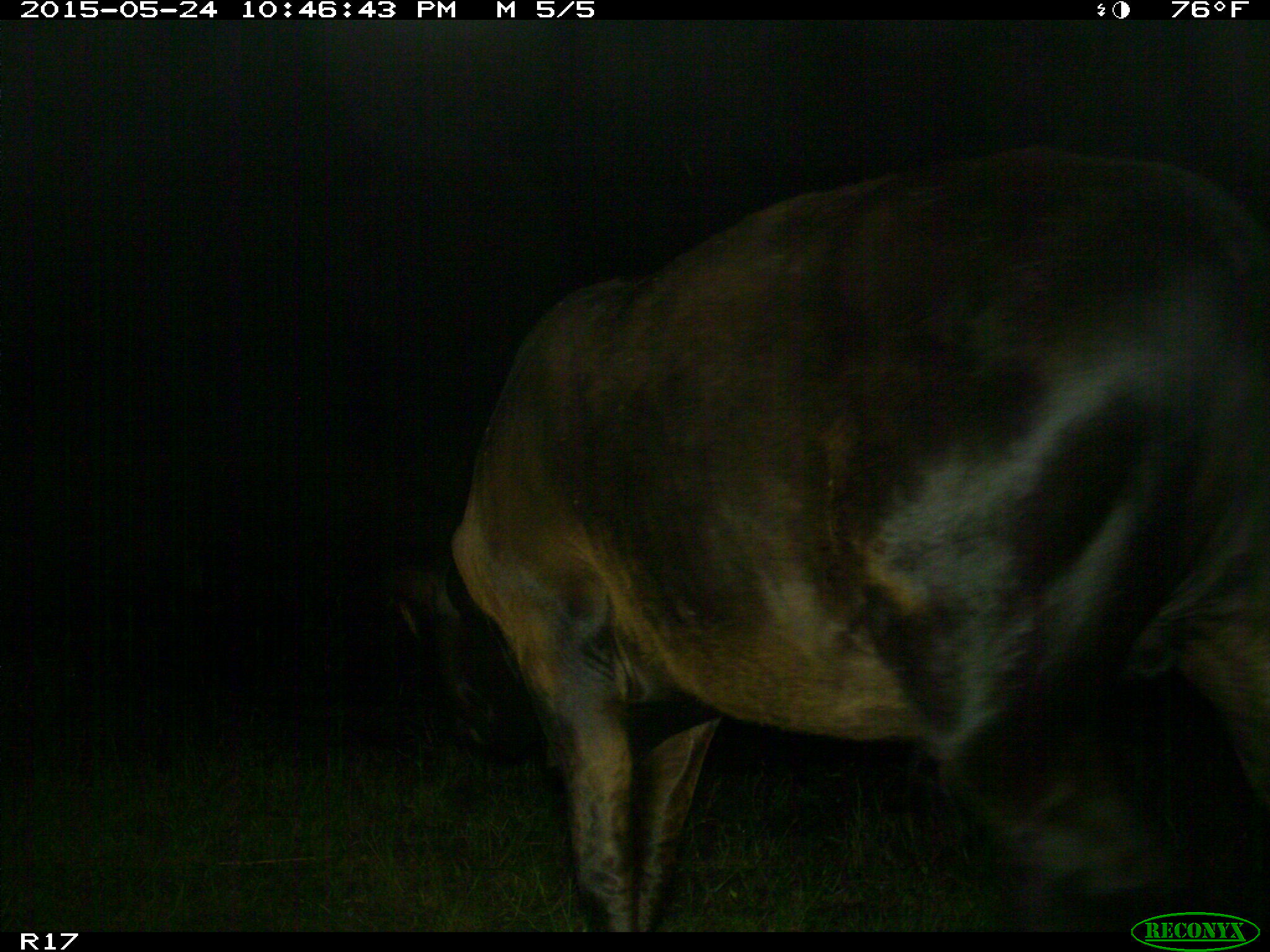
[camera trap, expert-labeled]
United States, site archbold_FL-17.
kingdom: Animalia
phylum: Chordata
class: Mammalia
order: Artiodactyla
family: Bovidae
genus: Bos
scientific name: Bos taurus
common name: domestic cow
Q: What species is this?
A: Bos taurus (domestic cow).